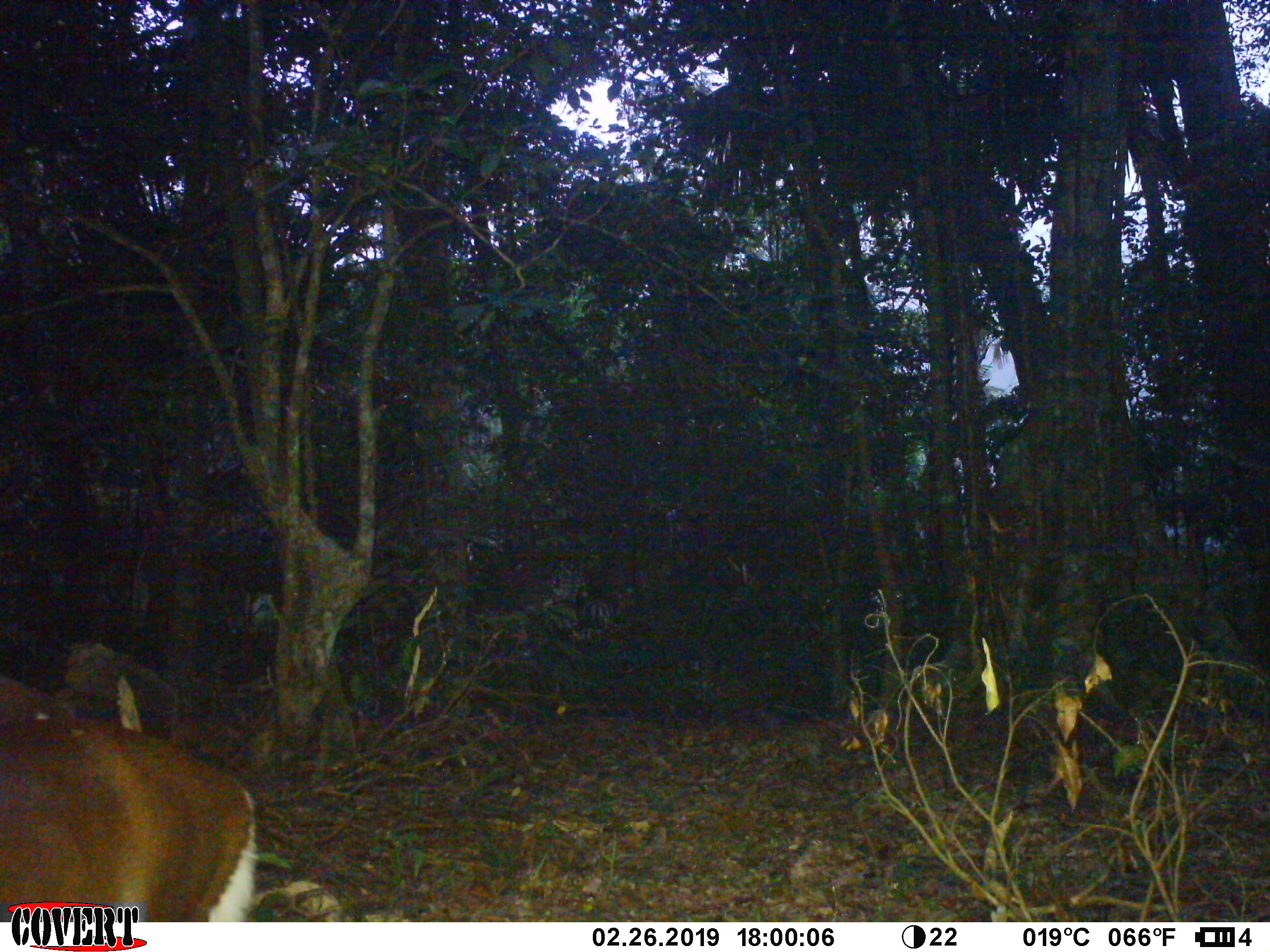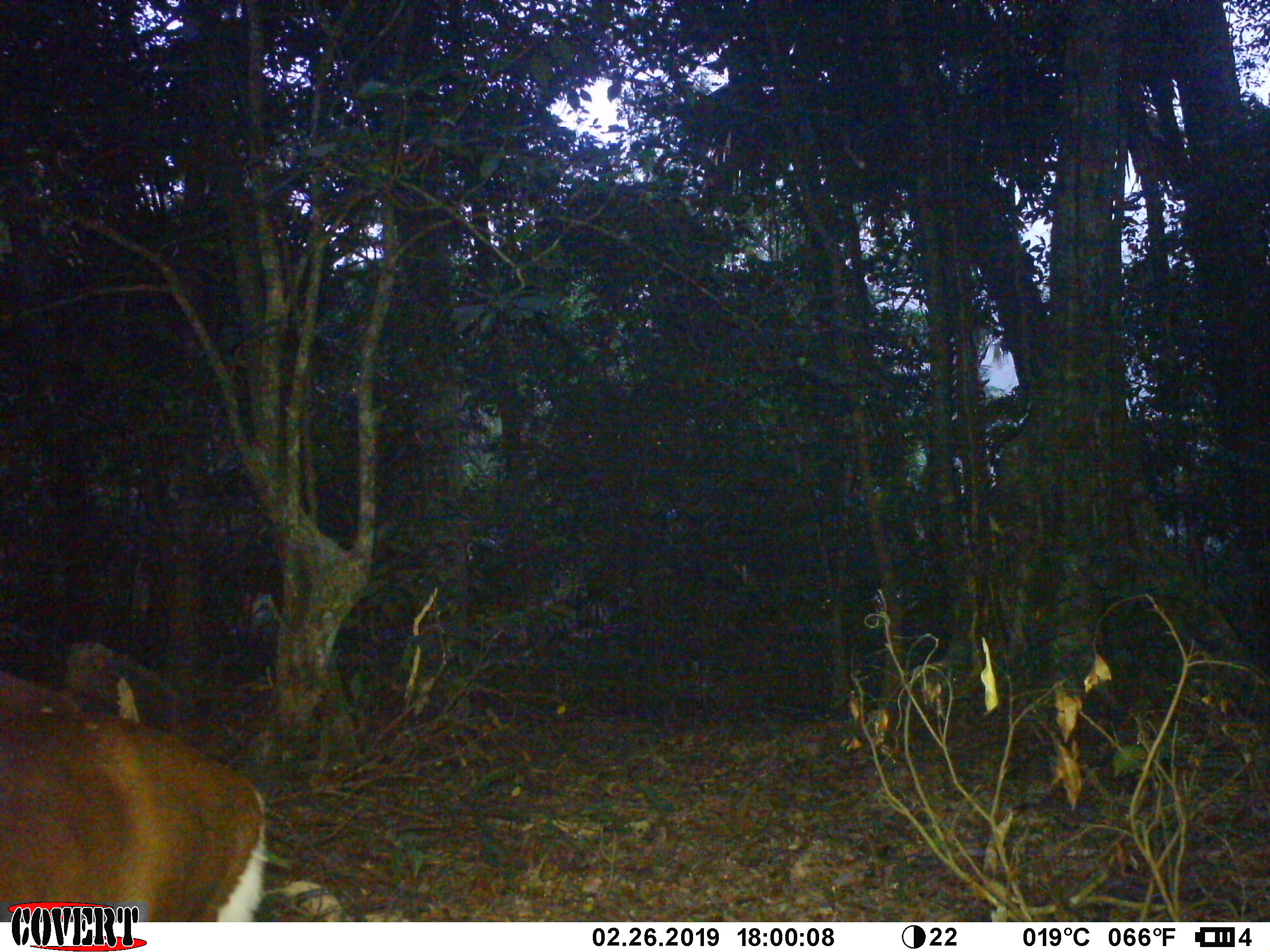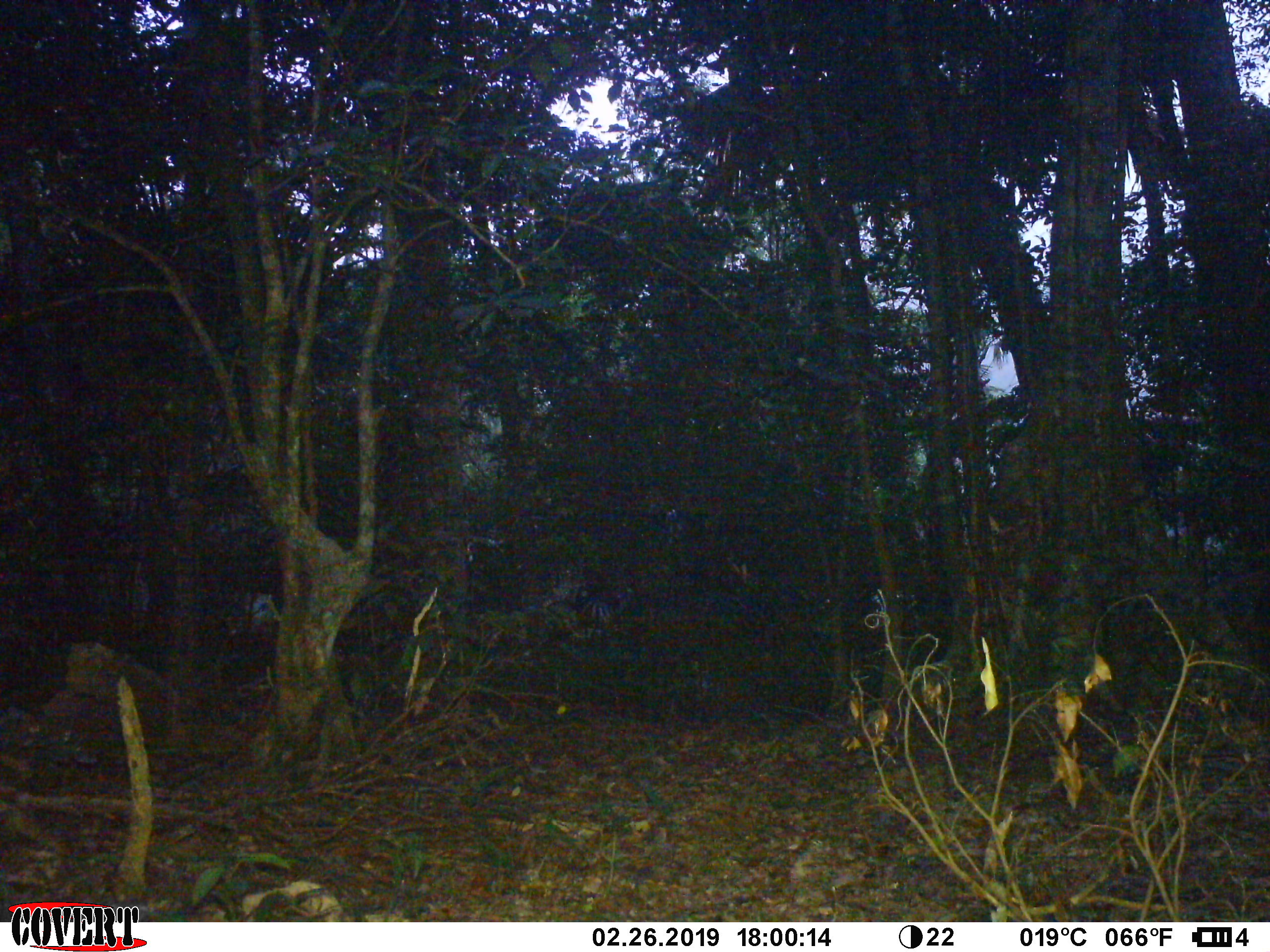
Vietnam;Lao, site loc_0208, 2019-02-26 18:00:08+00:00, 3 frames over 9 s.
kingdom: Animalia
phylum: Chordata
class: Mammalia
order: Artiodactyla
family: Cervidae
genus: Muntiacus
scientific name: Muntiacus rooseveltorum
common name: roosevelt's muntjac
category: roosevelts muntjac group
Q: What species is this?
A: Roosevelts muntjac group (roosevelt's muntjac) (Muntiacus rooseveltorum).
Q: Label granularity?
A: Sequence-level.